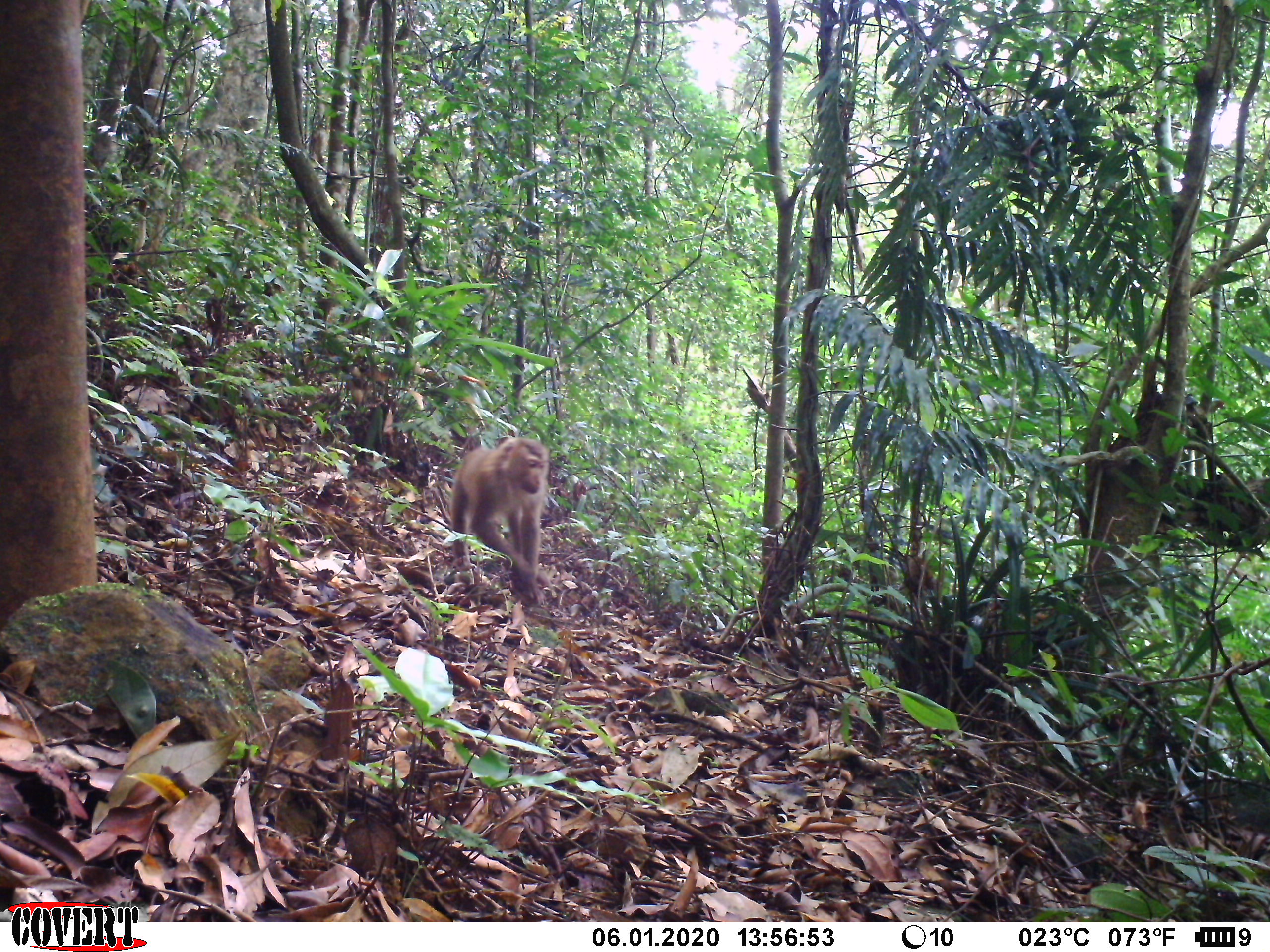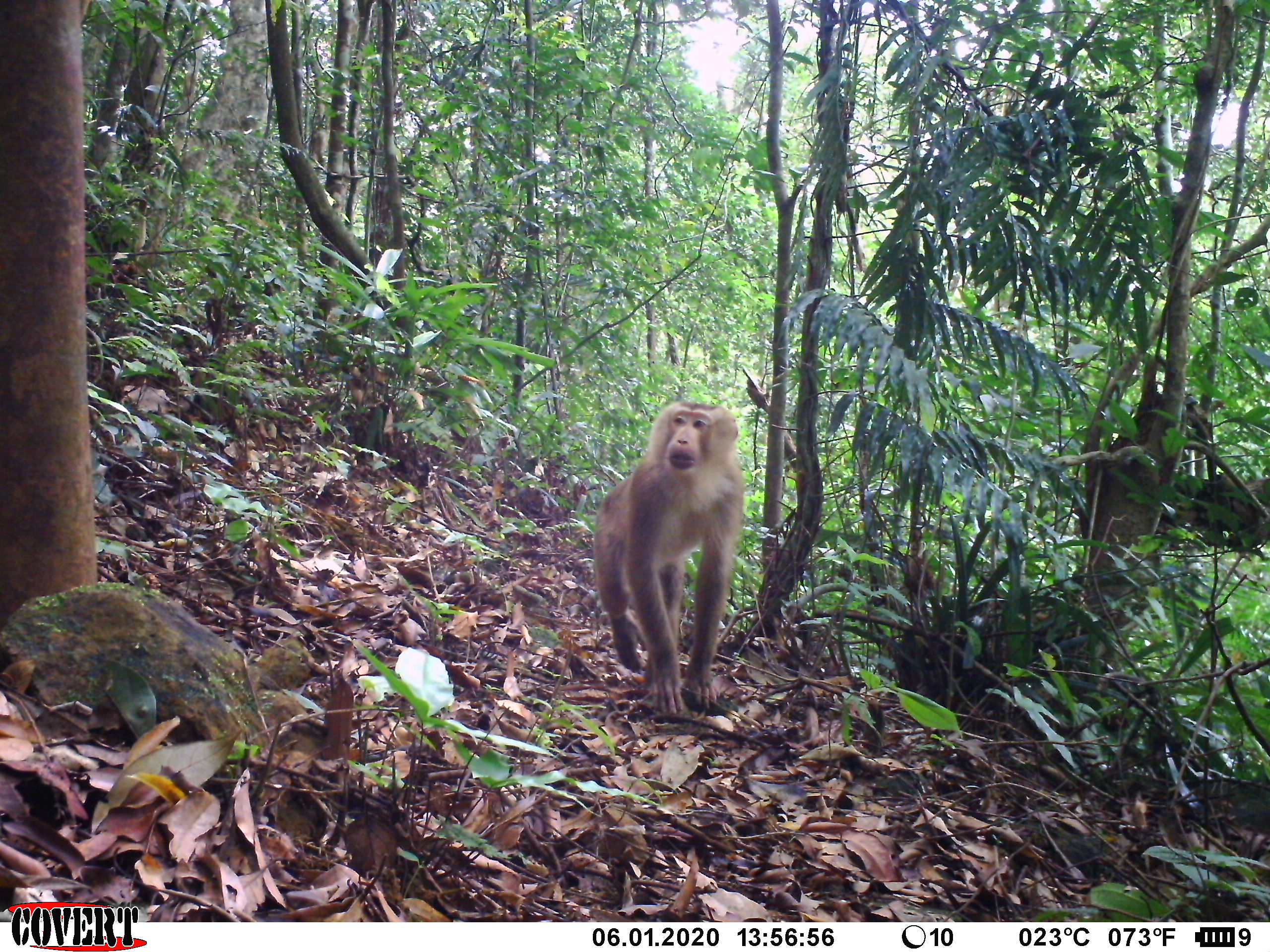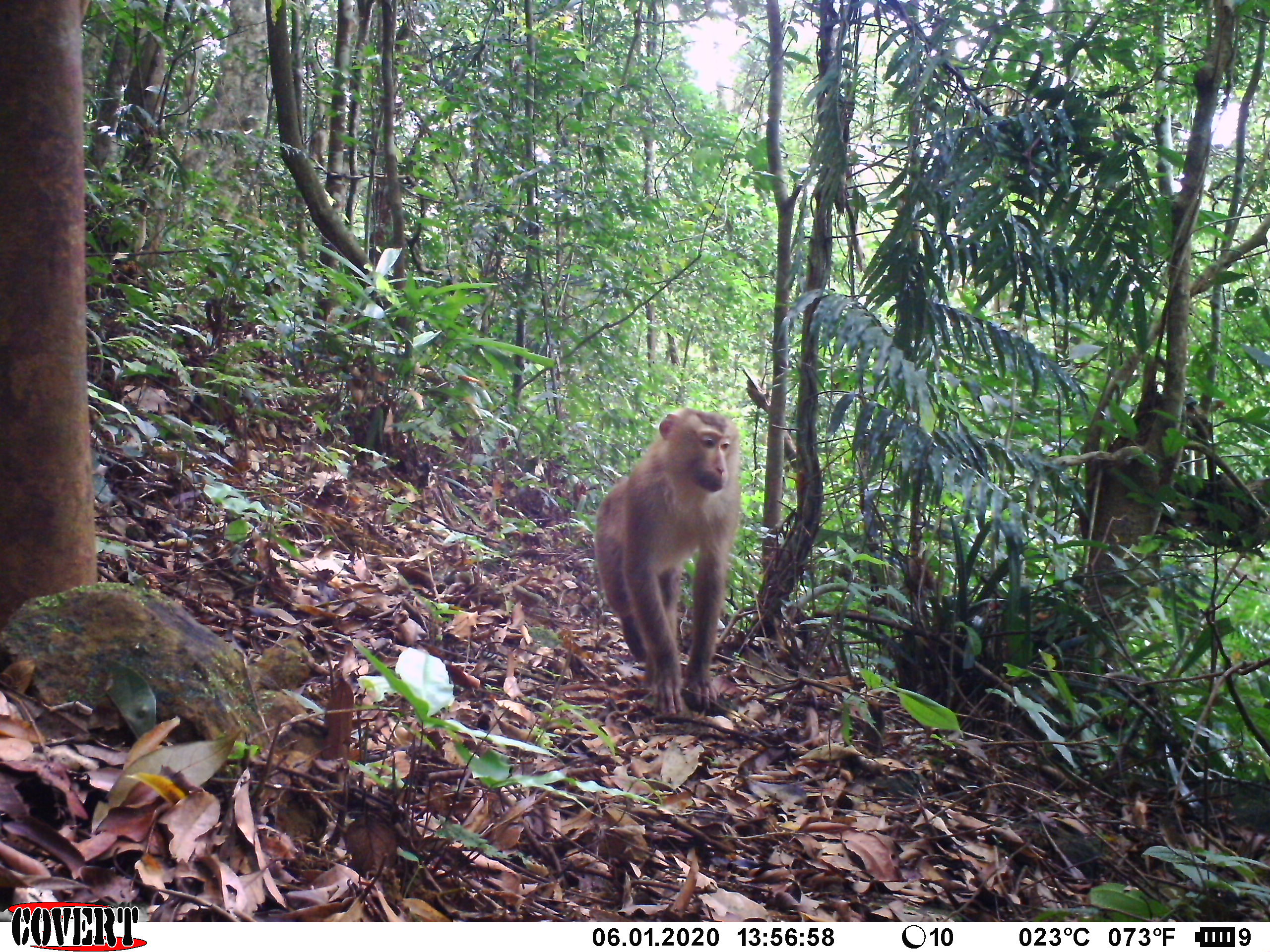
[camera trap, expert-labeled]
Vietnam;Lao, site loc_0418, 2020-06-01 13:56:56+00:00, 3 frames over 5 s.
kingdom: Animalia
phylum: Chordata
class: Mammalia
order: Primates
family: Cercopithecidae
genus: Macaca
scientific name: Macaca nemestrina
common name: pig-tailed macaque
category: pig tailed macaque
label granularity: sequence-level